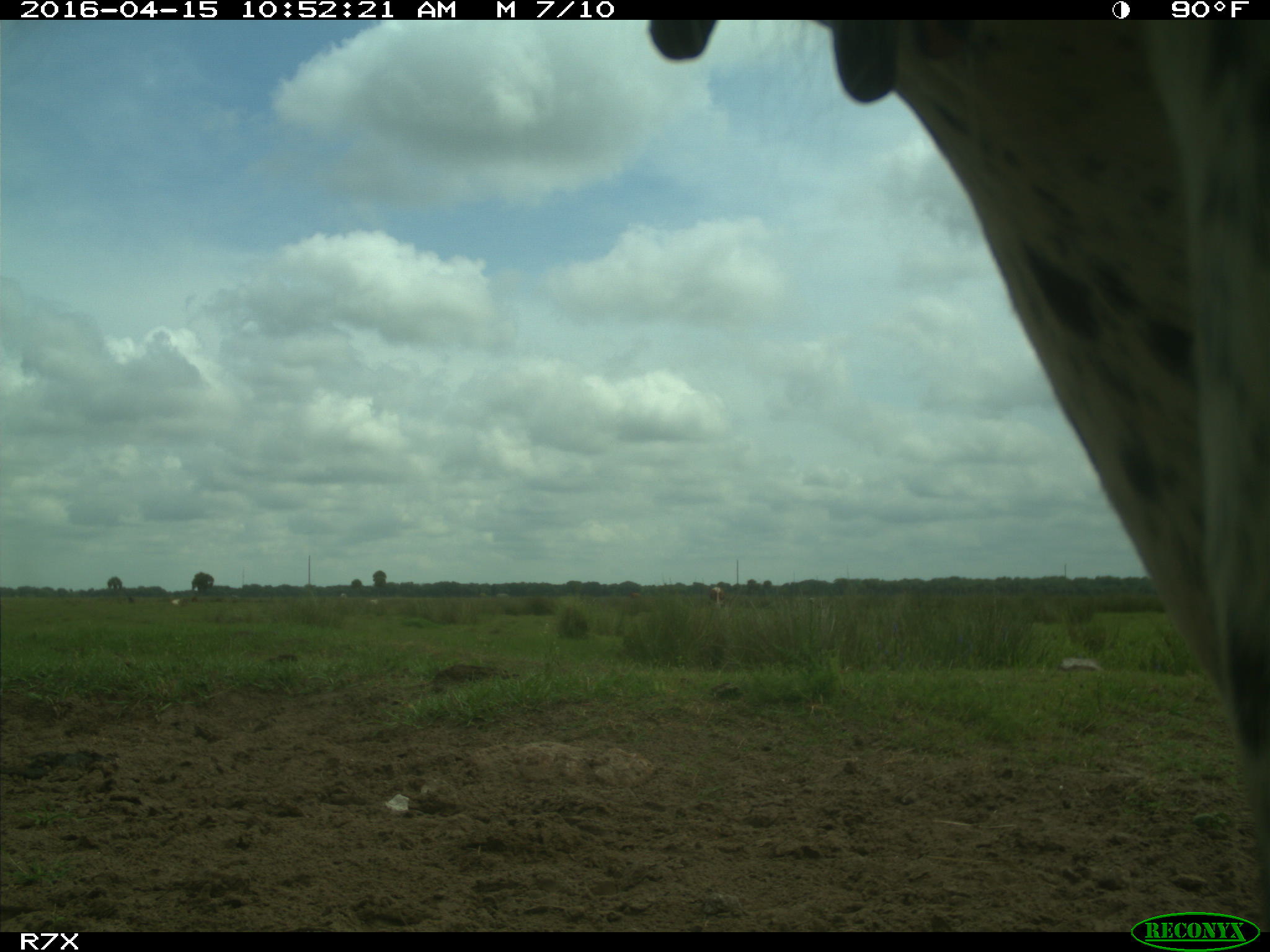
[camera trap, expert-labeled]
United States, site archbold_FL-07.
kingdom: Animalia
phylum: Chordata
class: Mammalia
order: Artiodactyla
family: Bovidae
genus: Bos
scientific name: Bos taurus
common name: domestic cow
Bos taurus (domestic cow).